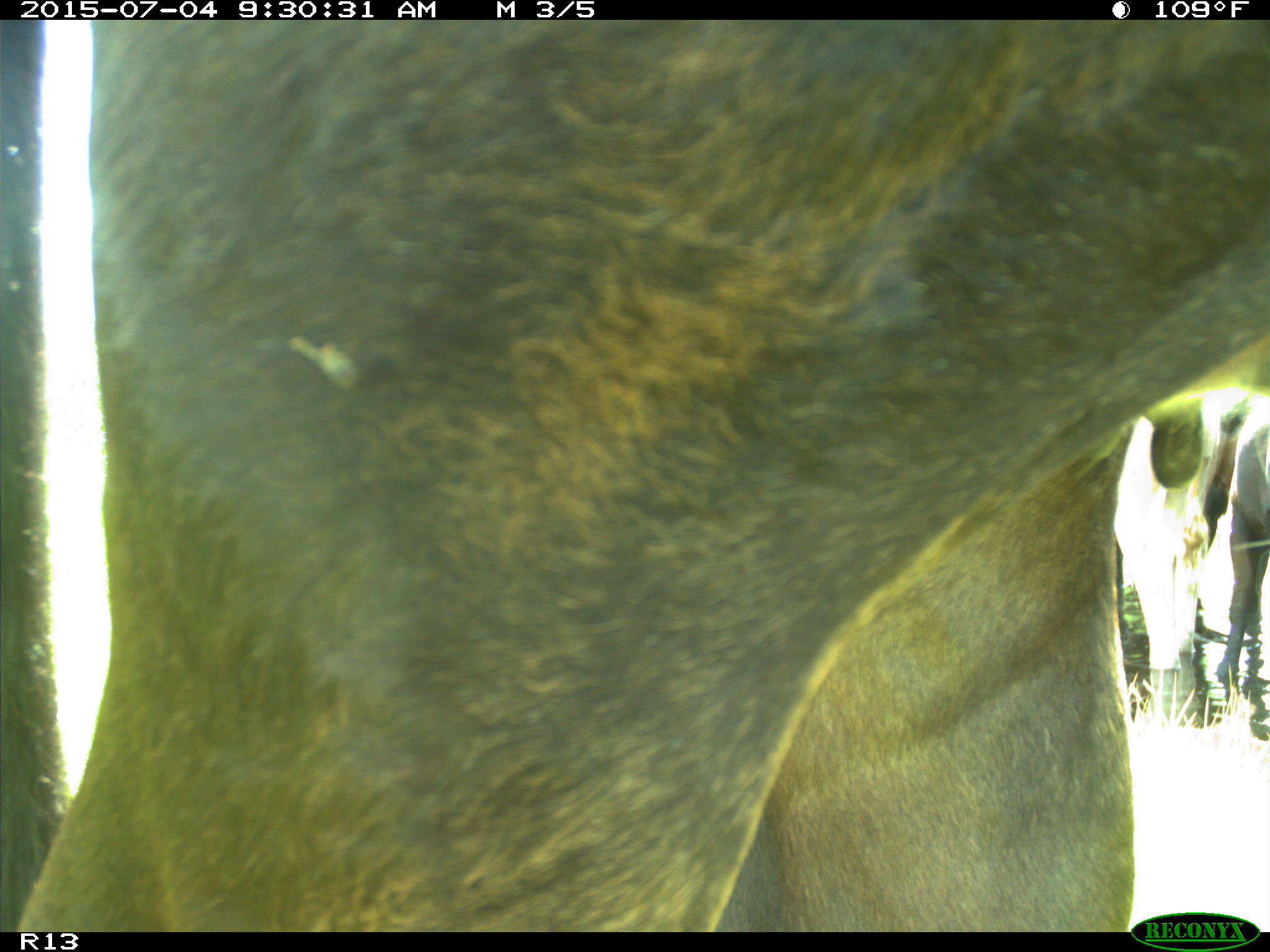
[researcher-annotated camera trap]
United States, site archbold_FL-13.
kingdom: Animalia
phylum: Chordata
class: Mammalia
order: Artiodactyla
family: Bovidae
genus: Bos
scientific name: Bos taurus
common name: domestic cow